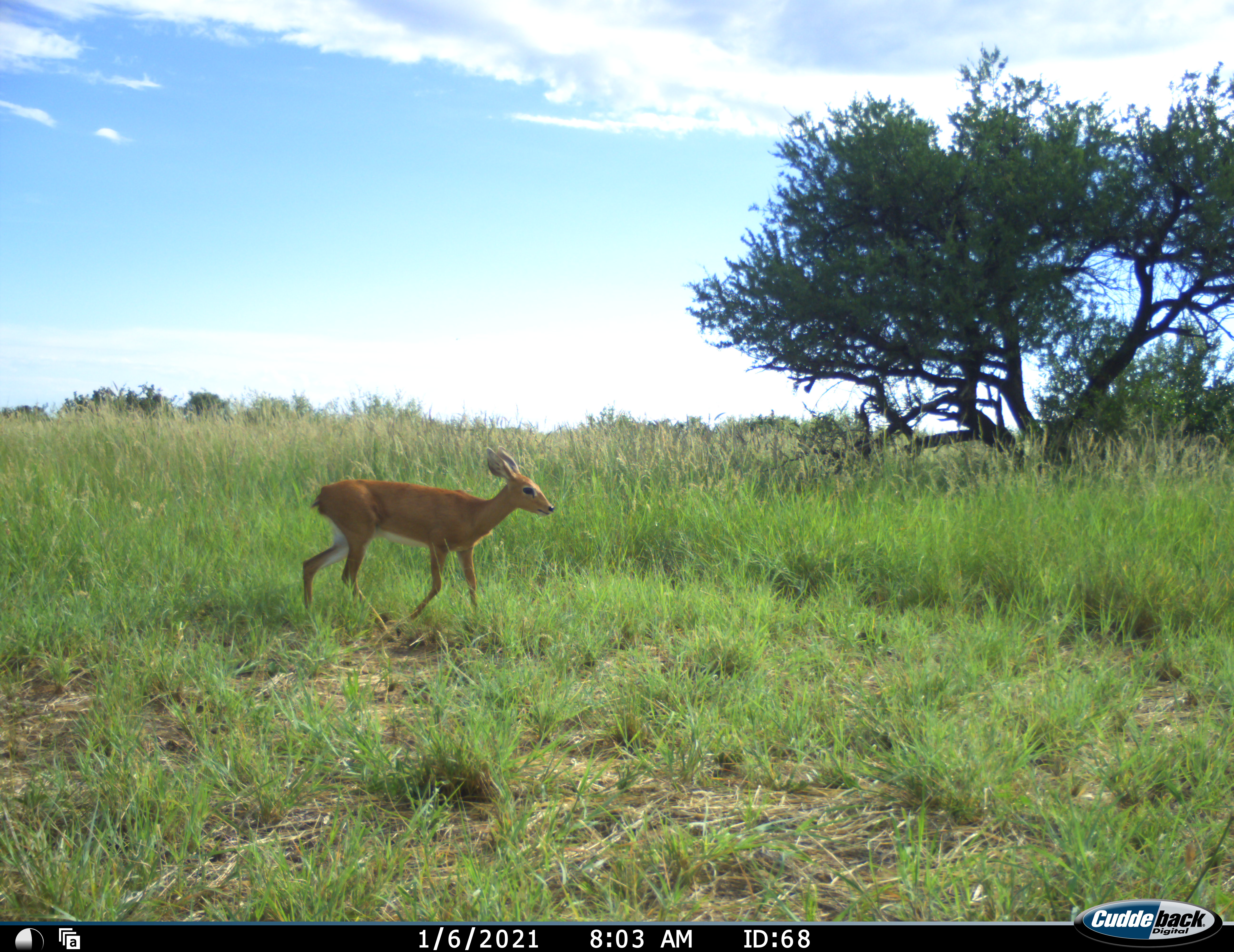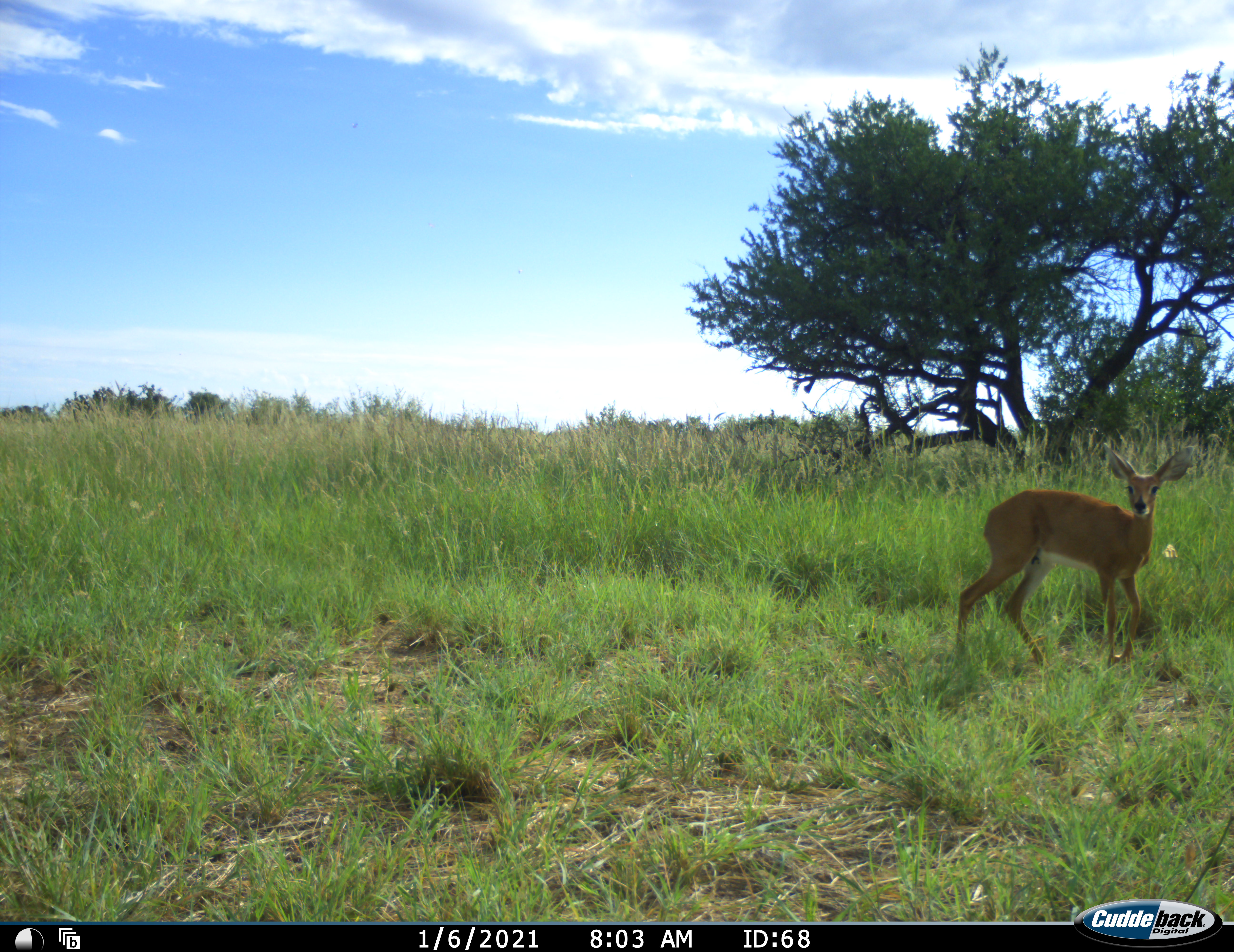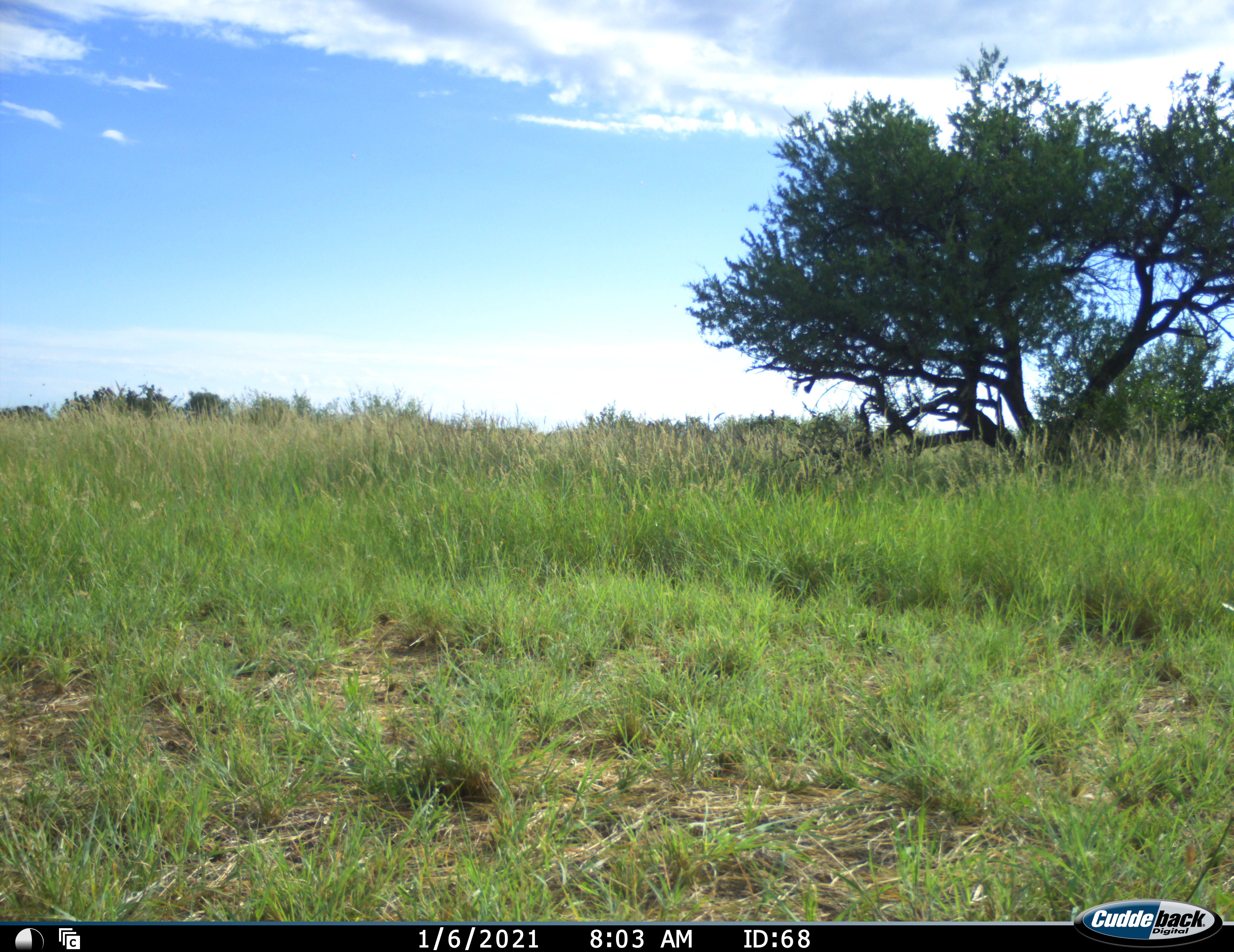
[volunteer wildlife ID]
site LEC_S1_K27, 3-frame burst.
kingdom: Animalia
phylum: Chordata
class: Mammalia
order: Artiodactyla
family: Bovidae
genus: Raphicerus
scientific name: Raphicerus campestris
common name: steenbok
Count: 1.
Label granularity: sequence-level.